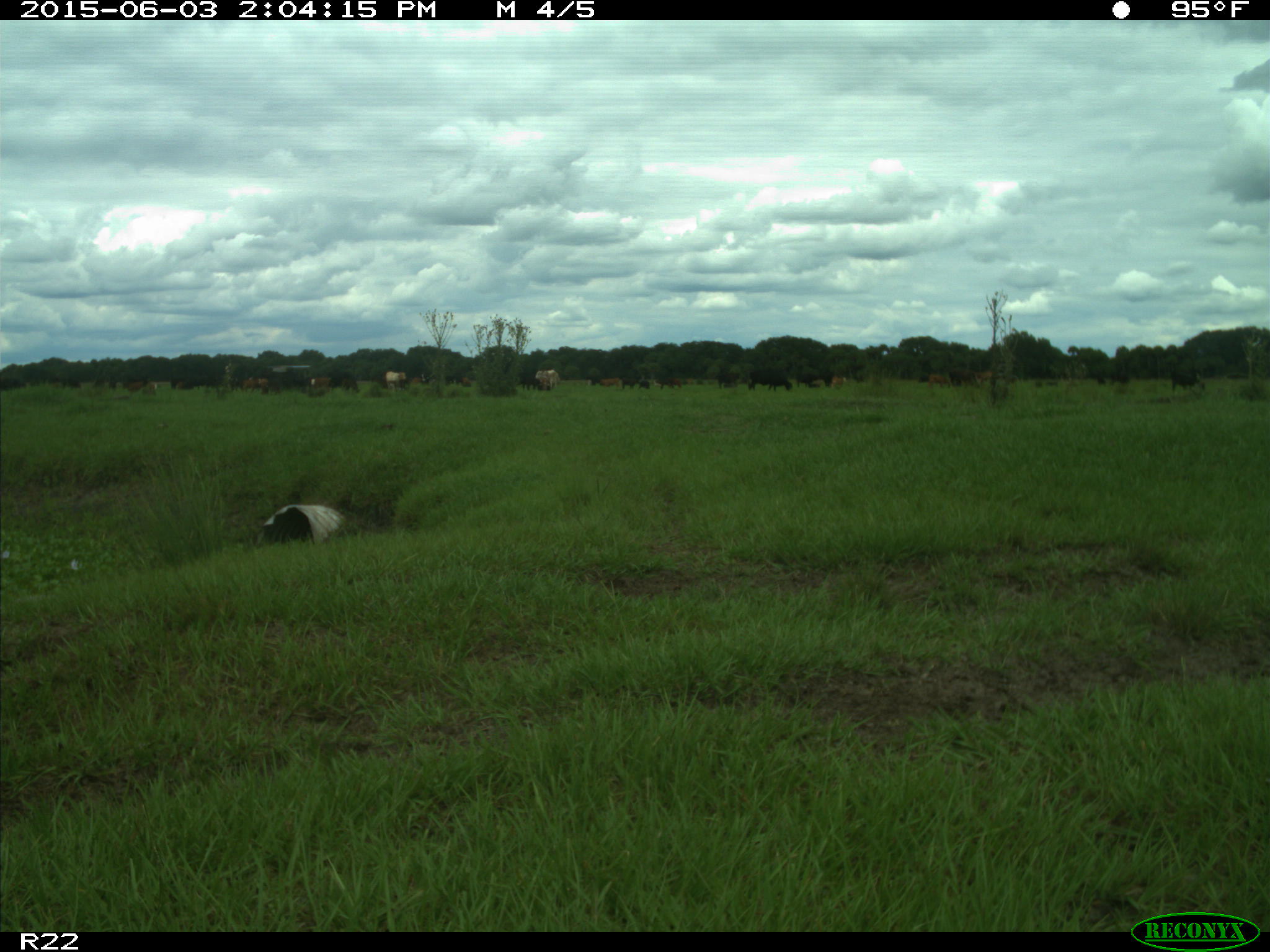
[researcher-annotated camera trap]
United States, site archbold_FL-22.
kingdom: Animalia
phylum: Chordata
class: Mammalia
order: Artiodactyla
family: Bovidae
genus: Bos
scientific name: Bos taurus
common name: domestic cow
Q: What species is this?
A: Bos taurus (domestic cow).